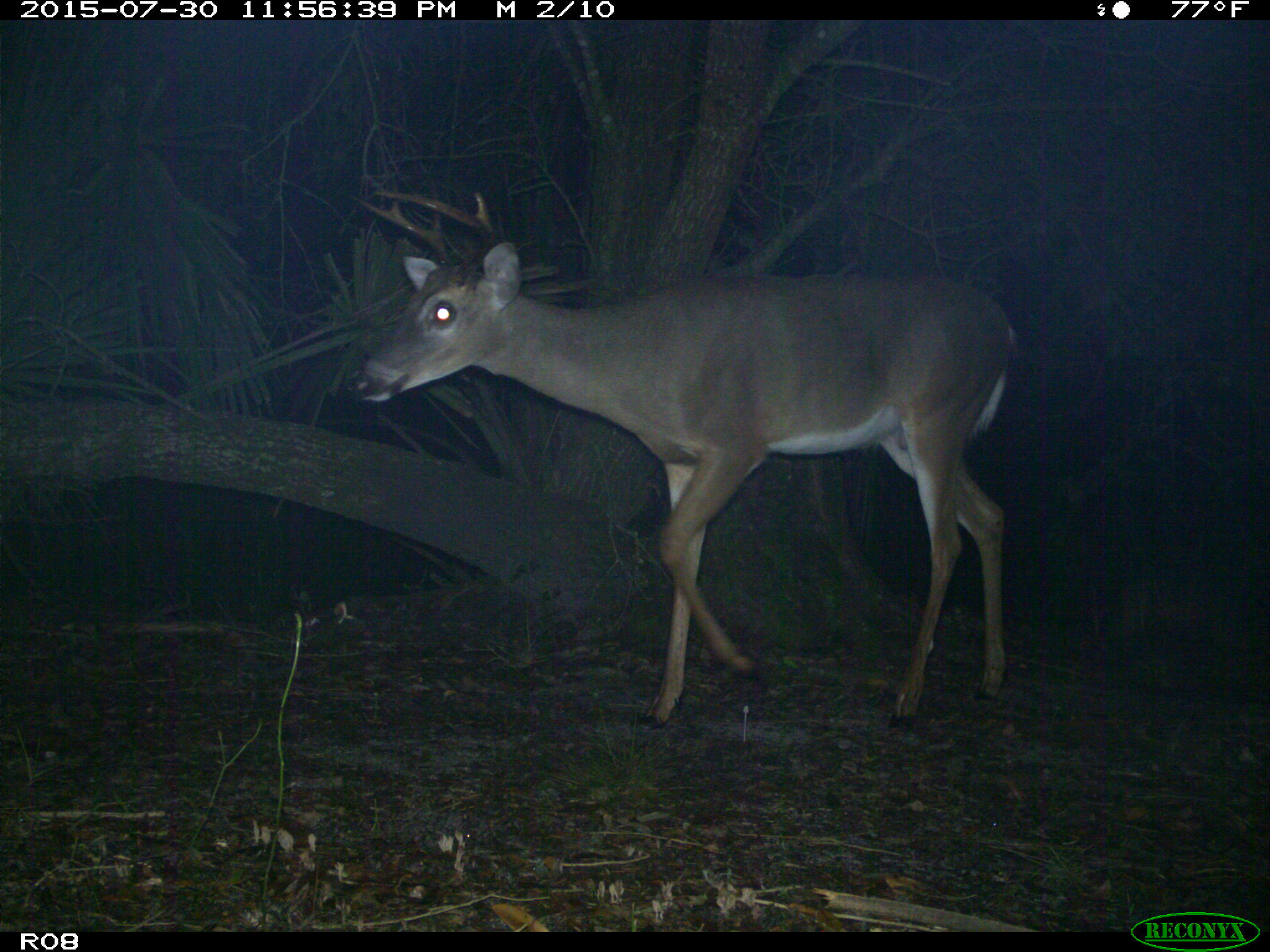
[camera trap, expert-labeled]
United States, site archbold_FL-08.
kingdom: Animalia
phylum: Chordata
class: Mammalia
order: Artiodactyla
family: Cervidae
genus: Odocoileus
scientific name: Odocoileus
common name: deer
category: unidentified deer